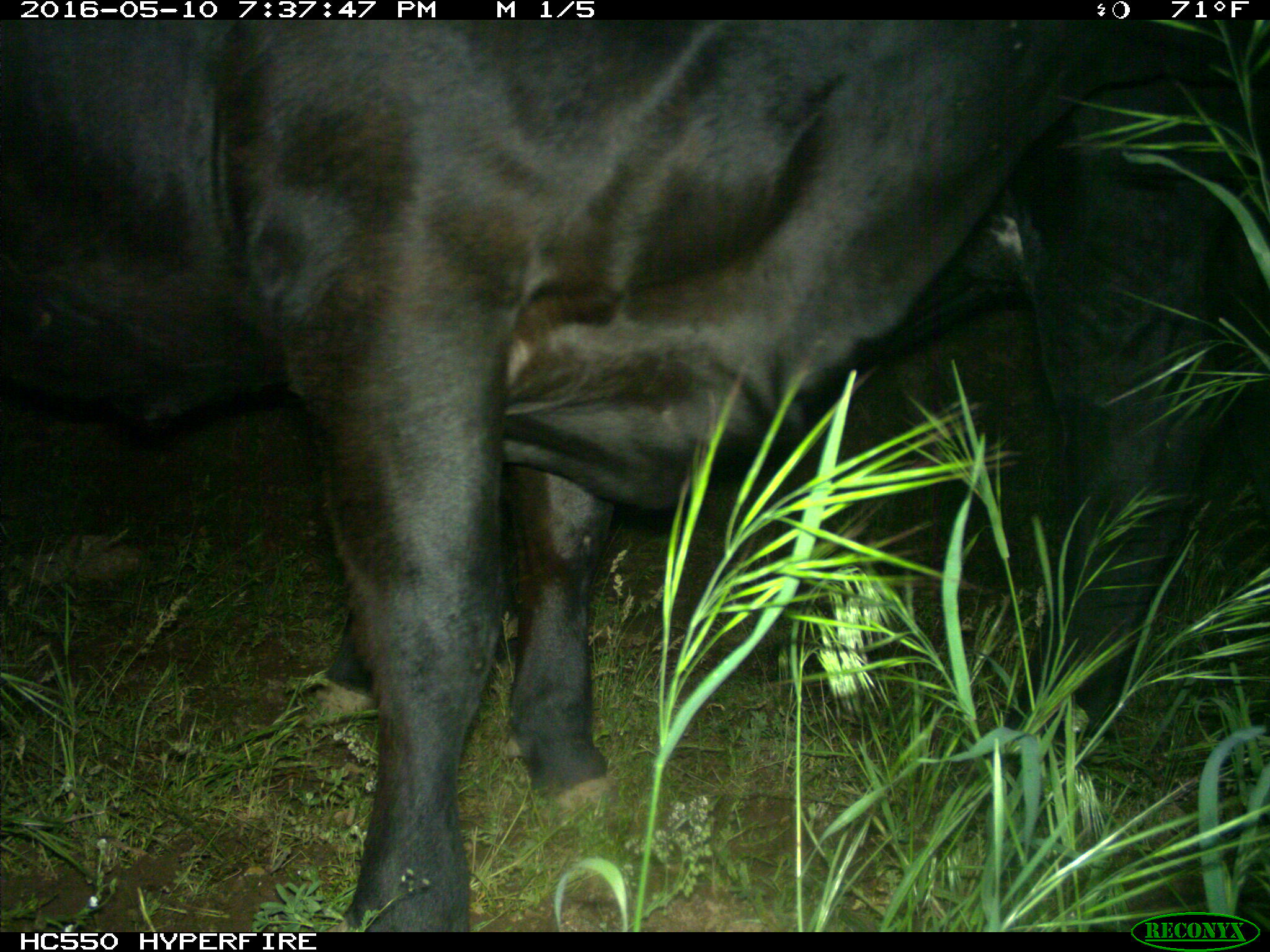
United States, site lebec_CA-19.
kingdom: Animalia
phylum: Chordata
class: Mammalia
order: Artiodactyla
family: Bovidae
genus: Bos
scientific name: Bos taurus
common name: domestic cow